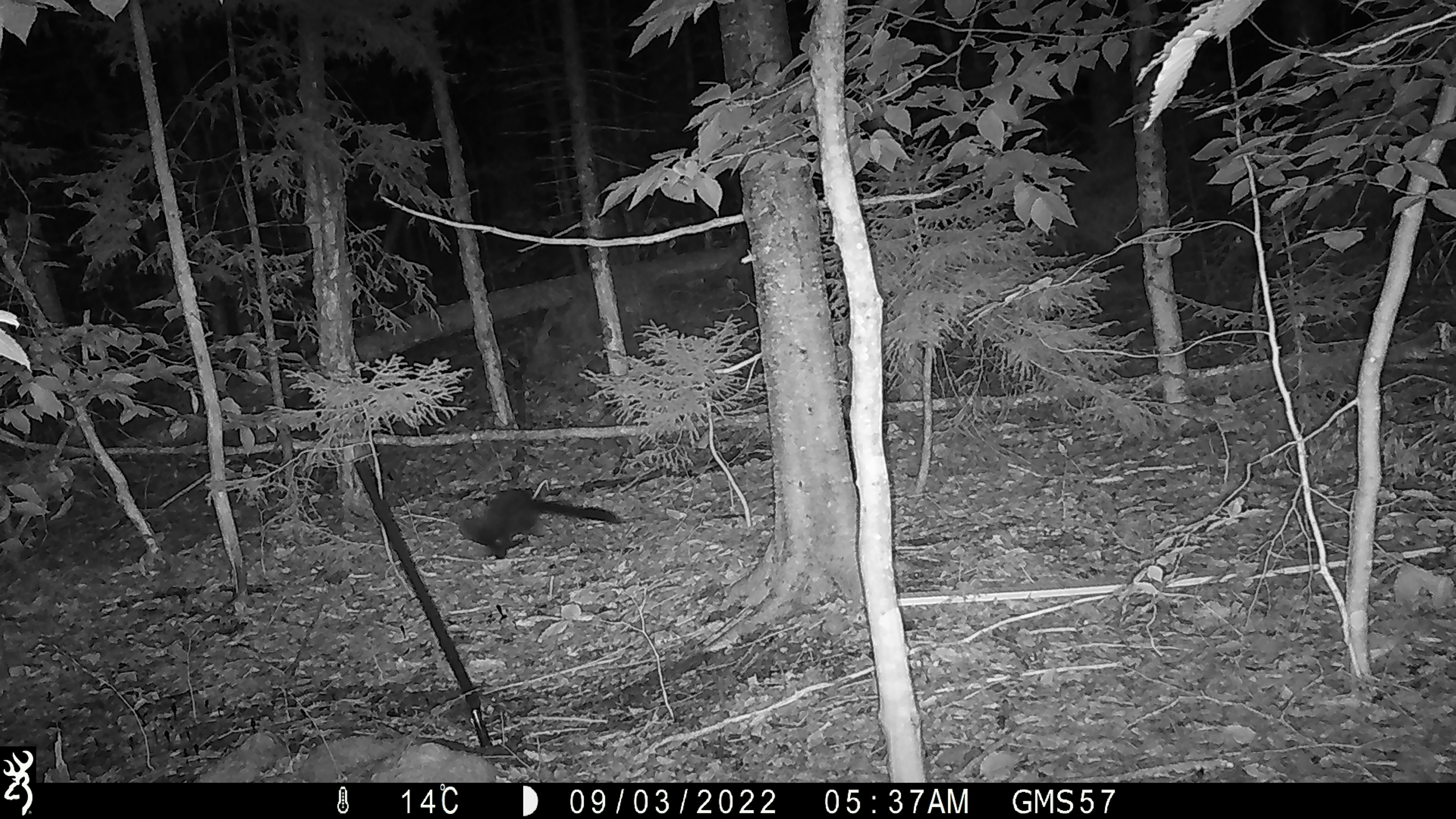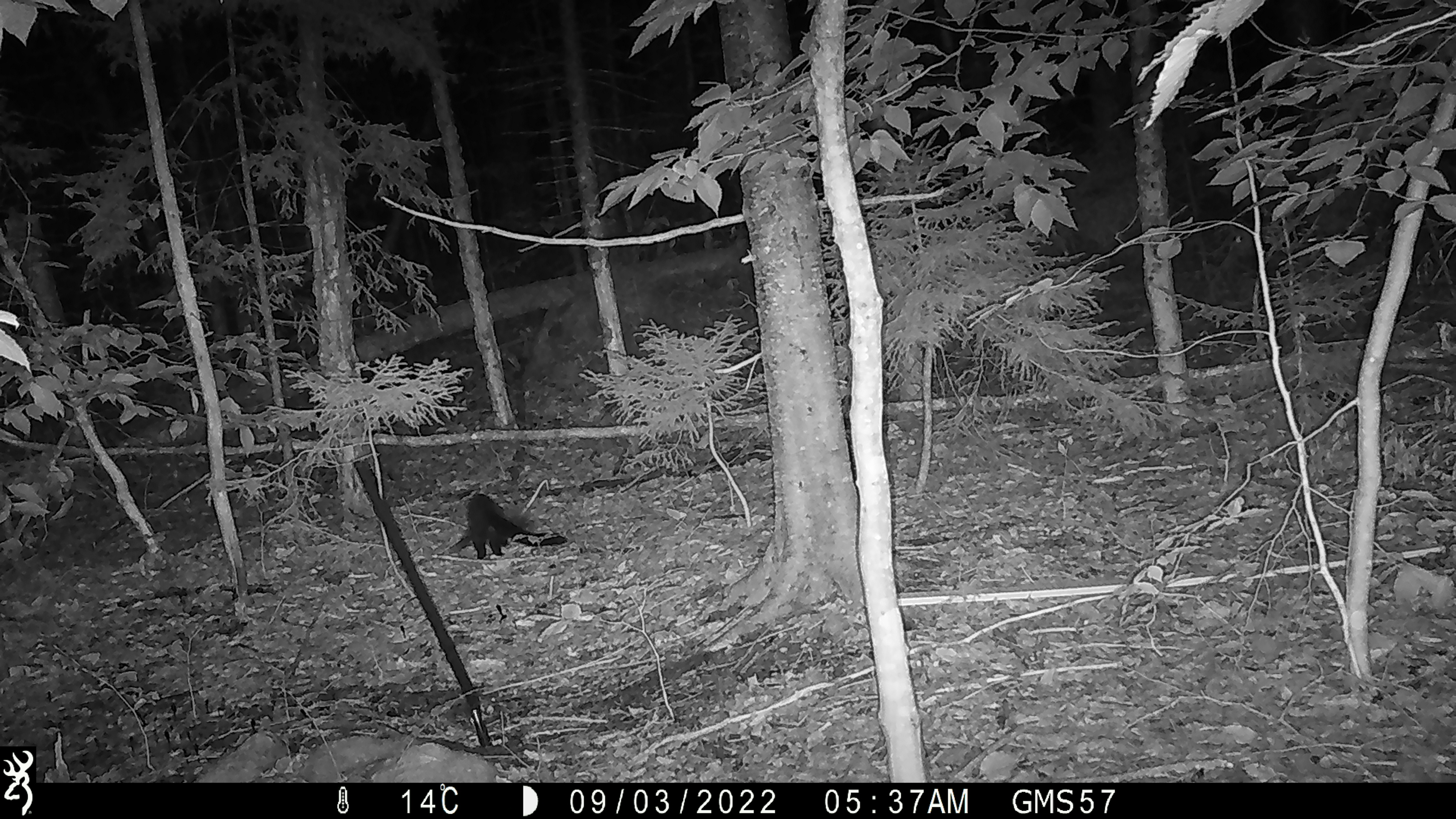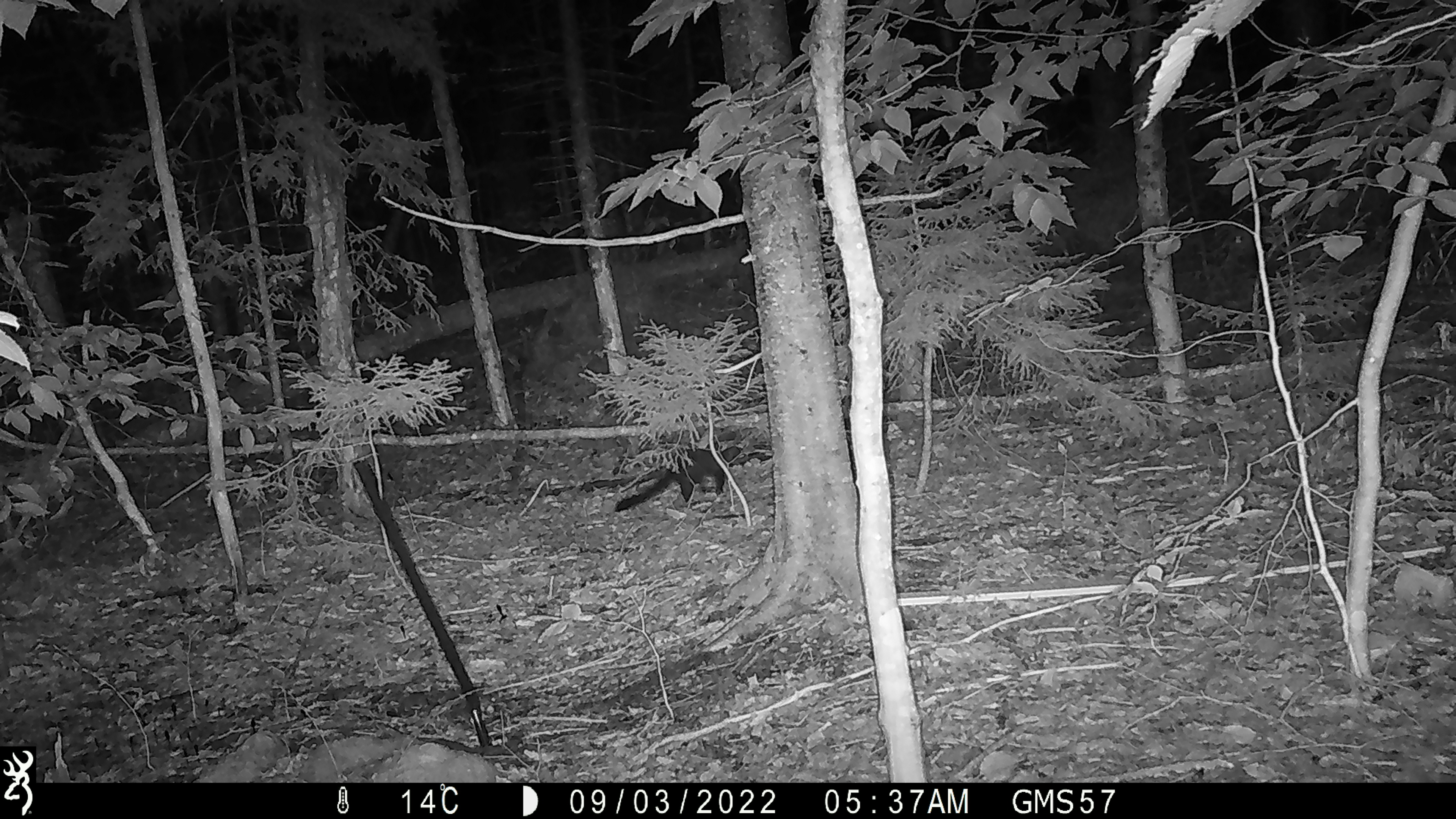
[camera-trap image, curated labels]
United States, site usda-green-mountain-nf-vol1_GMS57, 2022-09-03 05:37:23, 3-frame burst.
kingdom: Animalia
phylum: Chordata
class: Mammalia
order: Carnivora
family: Mustelidae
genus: Neogale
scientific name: Neogale vison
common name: american mink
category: mink